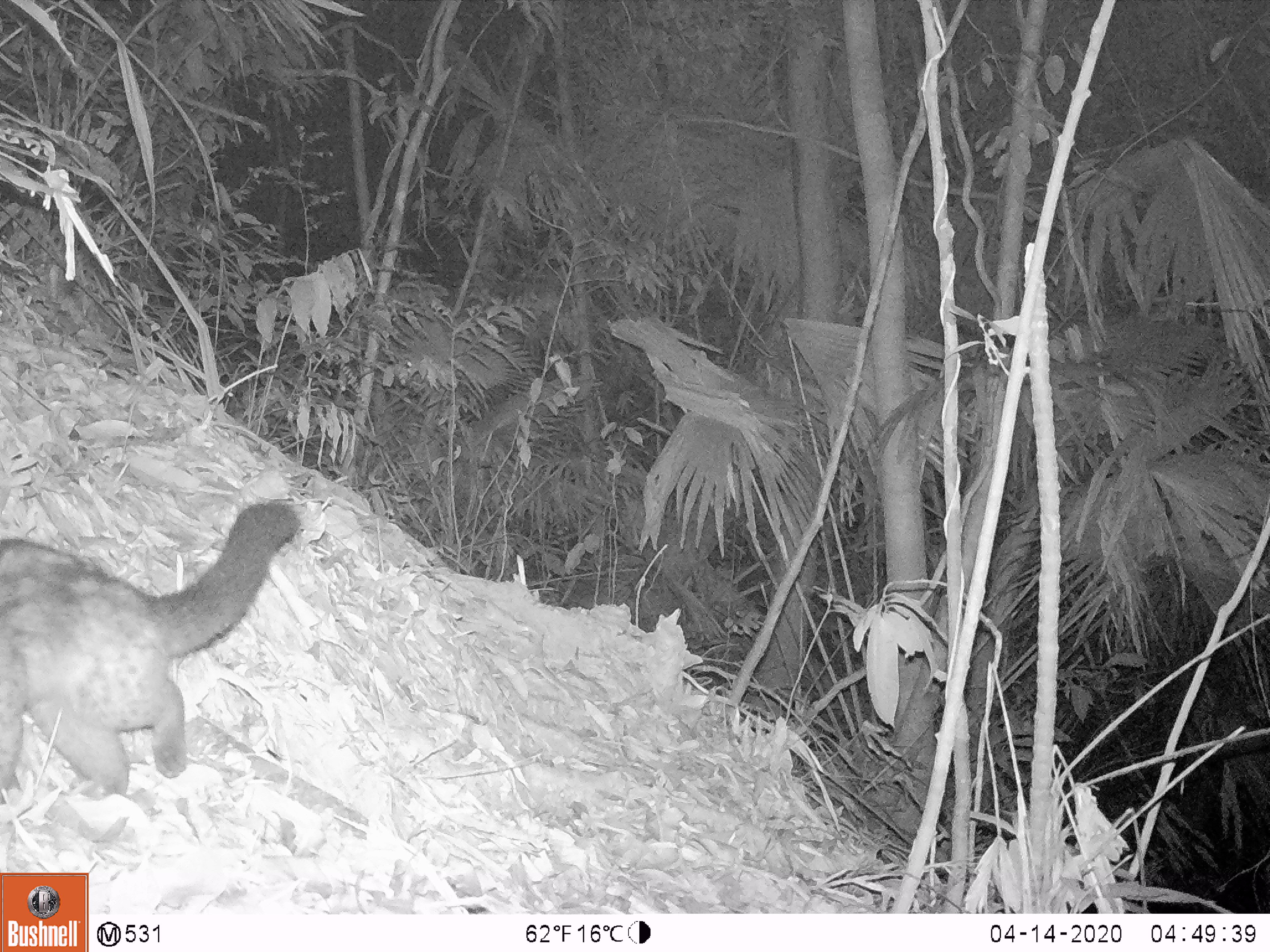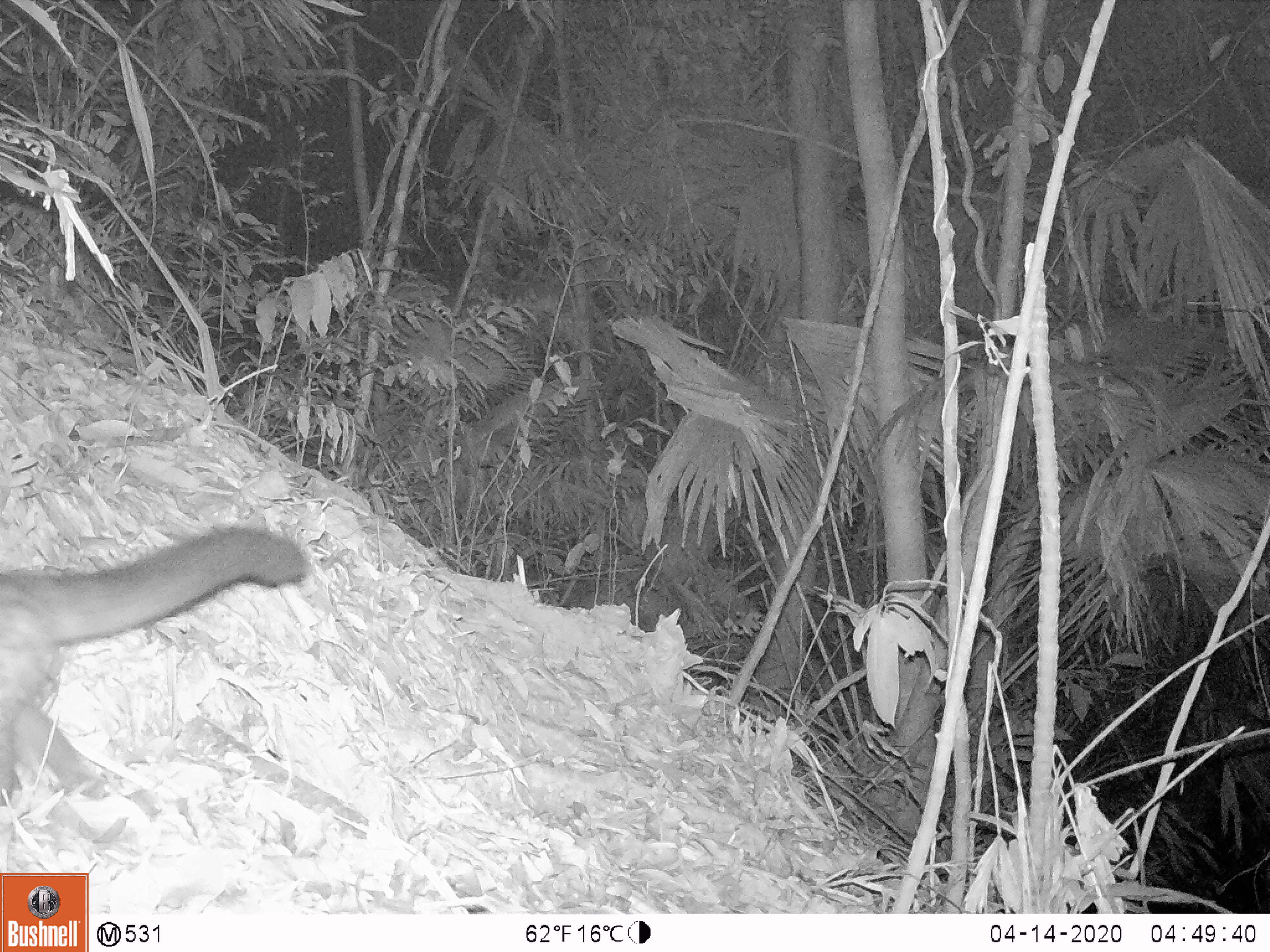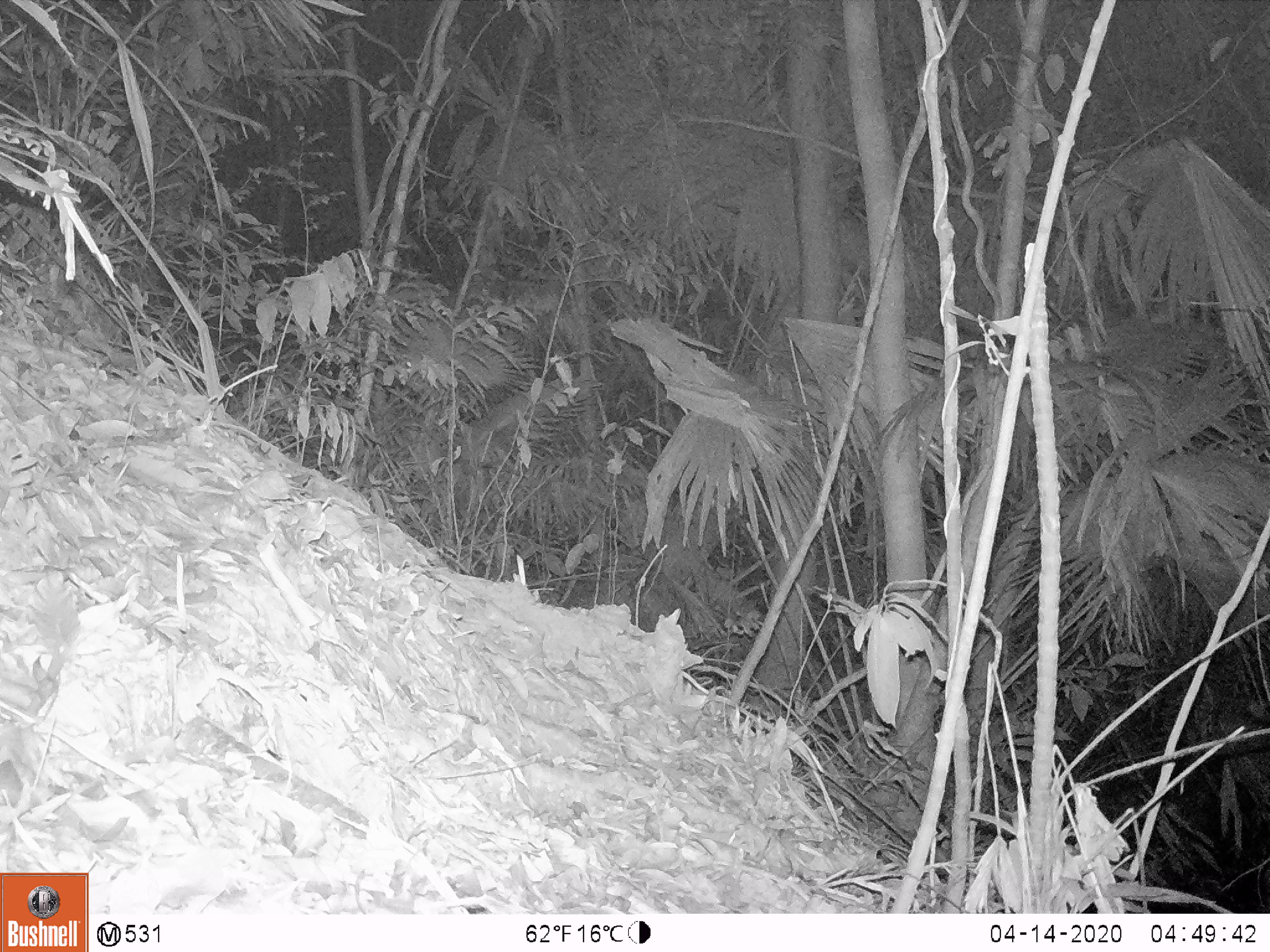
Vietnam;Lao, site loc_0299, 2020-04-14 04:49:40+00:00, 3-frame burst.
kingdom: Animalia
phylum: Chordata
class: Mammalia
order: Carnivora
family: Viverridae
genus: Paradoxurus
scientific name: Paradoxurus hermaphroditus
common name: common palm civet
Common palm civet (Paradoxurus hermaphroditus). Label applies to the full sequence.